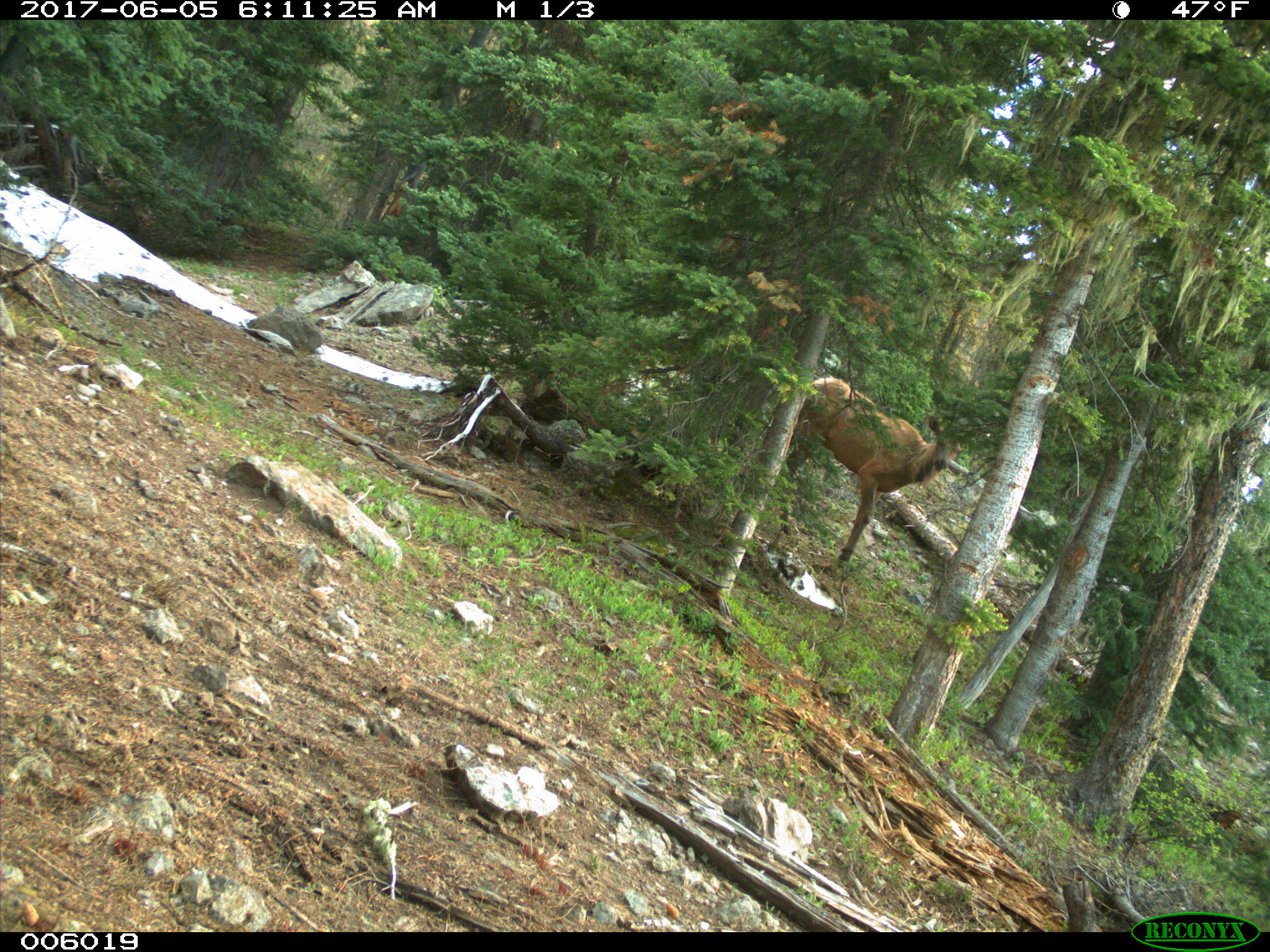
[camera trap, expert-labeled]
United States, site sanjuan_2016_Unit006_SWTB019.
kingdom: Animalia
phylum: Chordata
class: Mammalia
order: Artiodactyla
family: Cervidae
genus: Cervus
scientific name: Cervus elaphus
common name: red deer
Cervus elaphus (red deer).